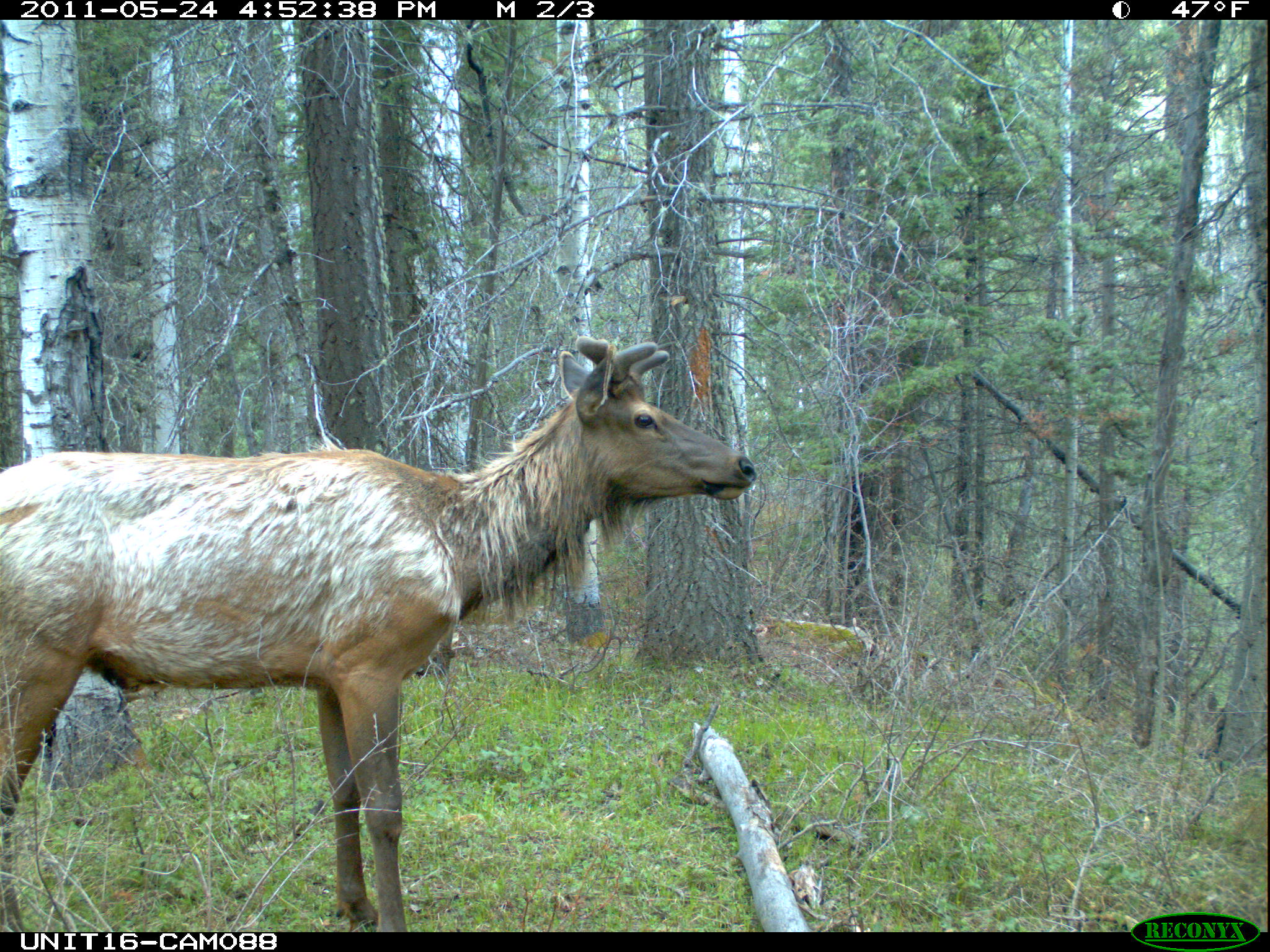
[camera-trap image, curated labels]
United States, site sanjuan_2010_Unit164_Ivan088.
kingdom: Animalia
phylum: Chordata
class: Mammalia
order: Artiodactyla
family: Cervidae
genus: Cervus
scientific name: Cervus elaphus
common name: red deer